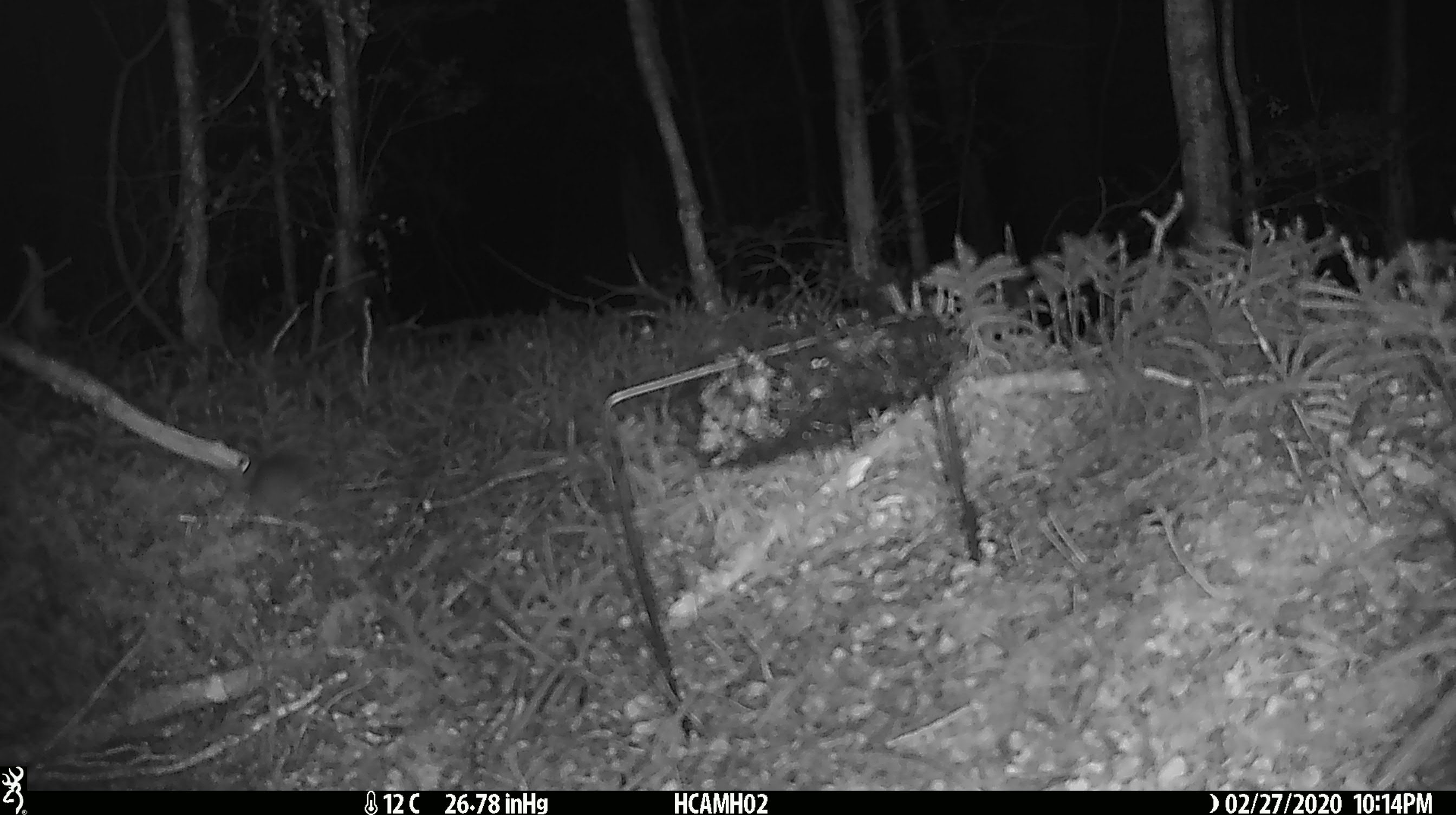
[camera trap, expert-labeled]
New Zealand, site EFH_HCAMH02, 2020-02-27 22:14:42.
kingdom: Animalia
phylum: Chordata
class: Mammalia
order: Rodentia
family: Muridae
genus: Mus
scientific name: Mus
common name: mouse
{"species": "mouse (Mus)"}